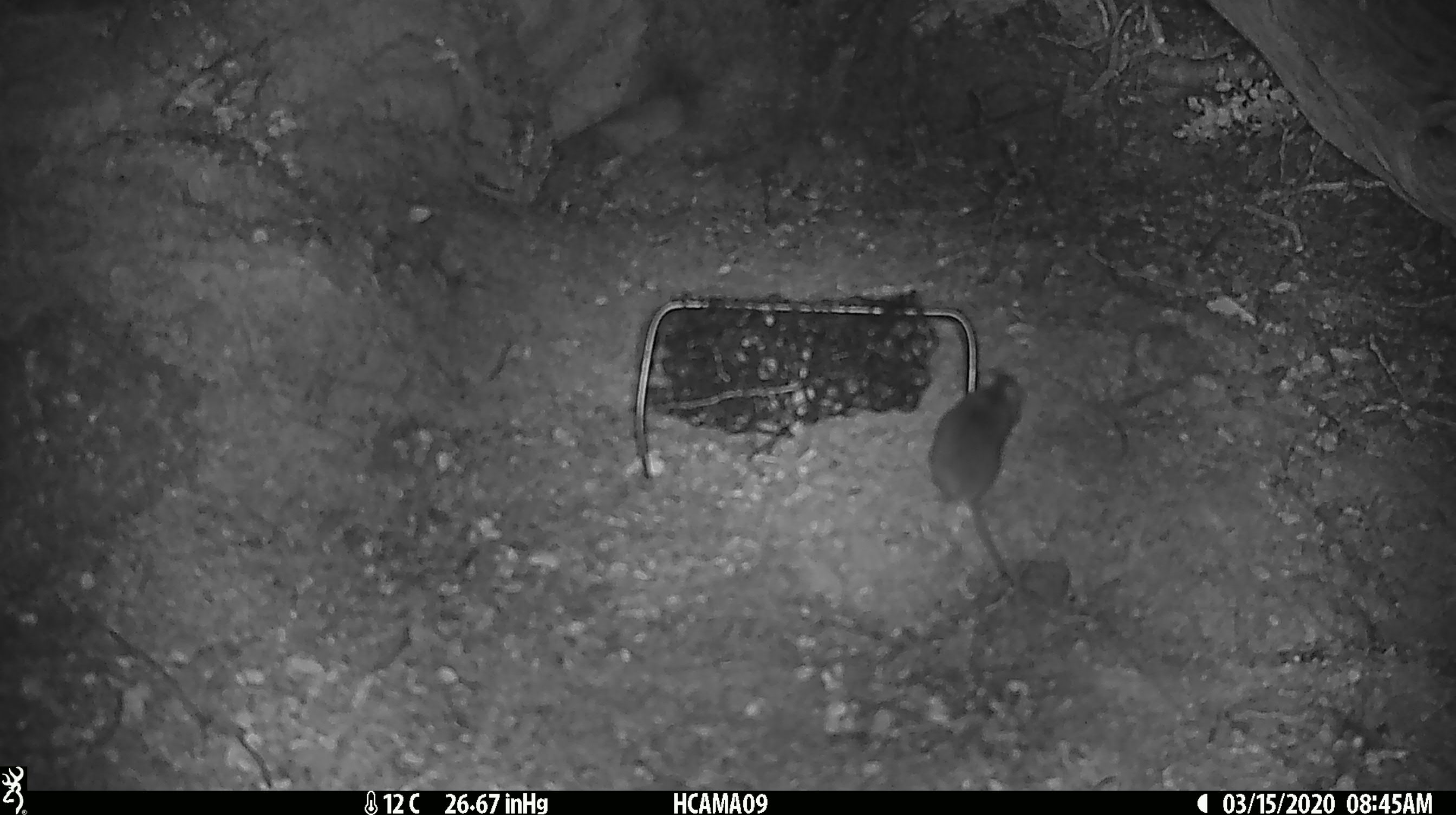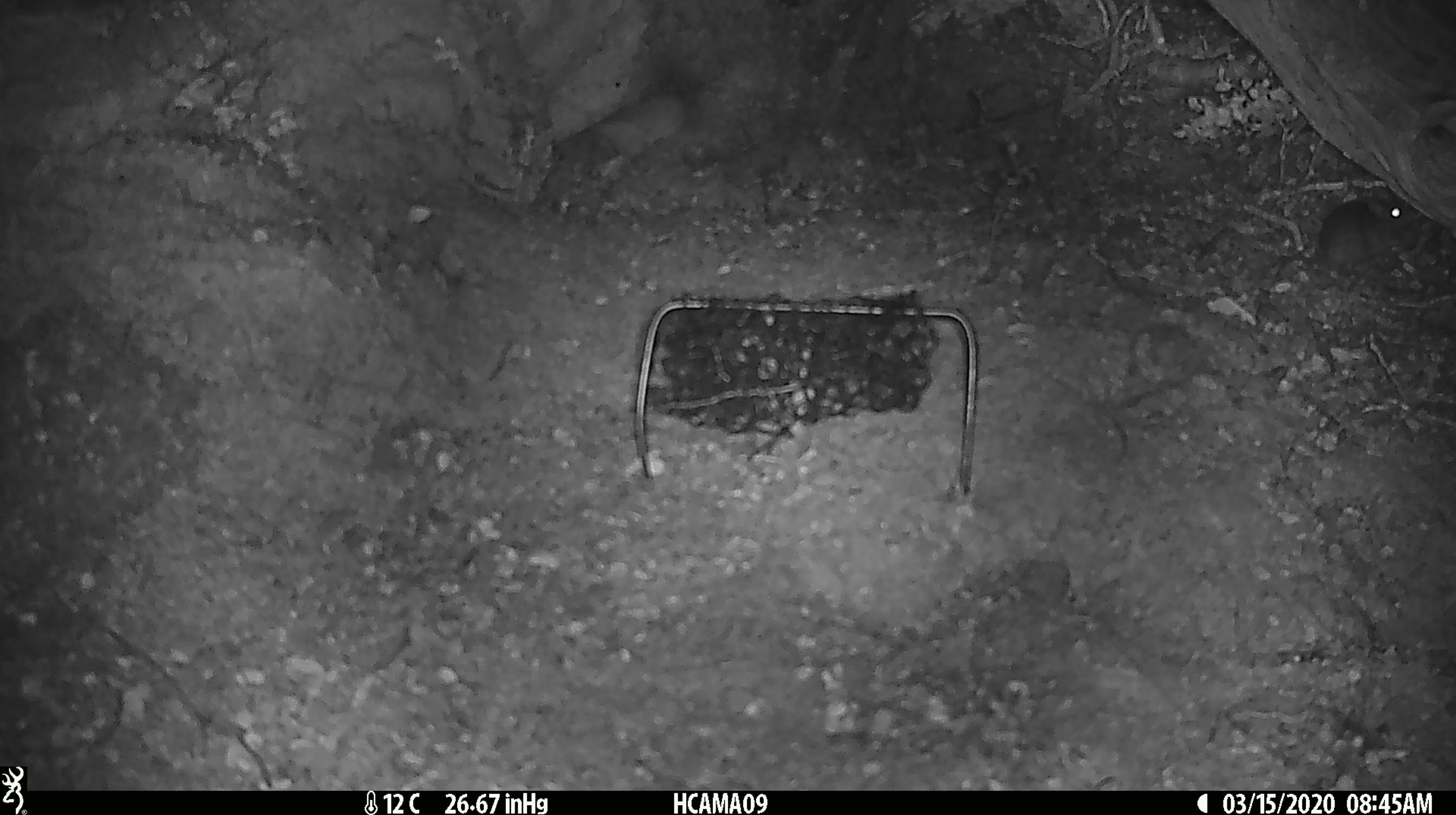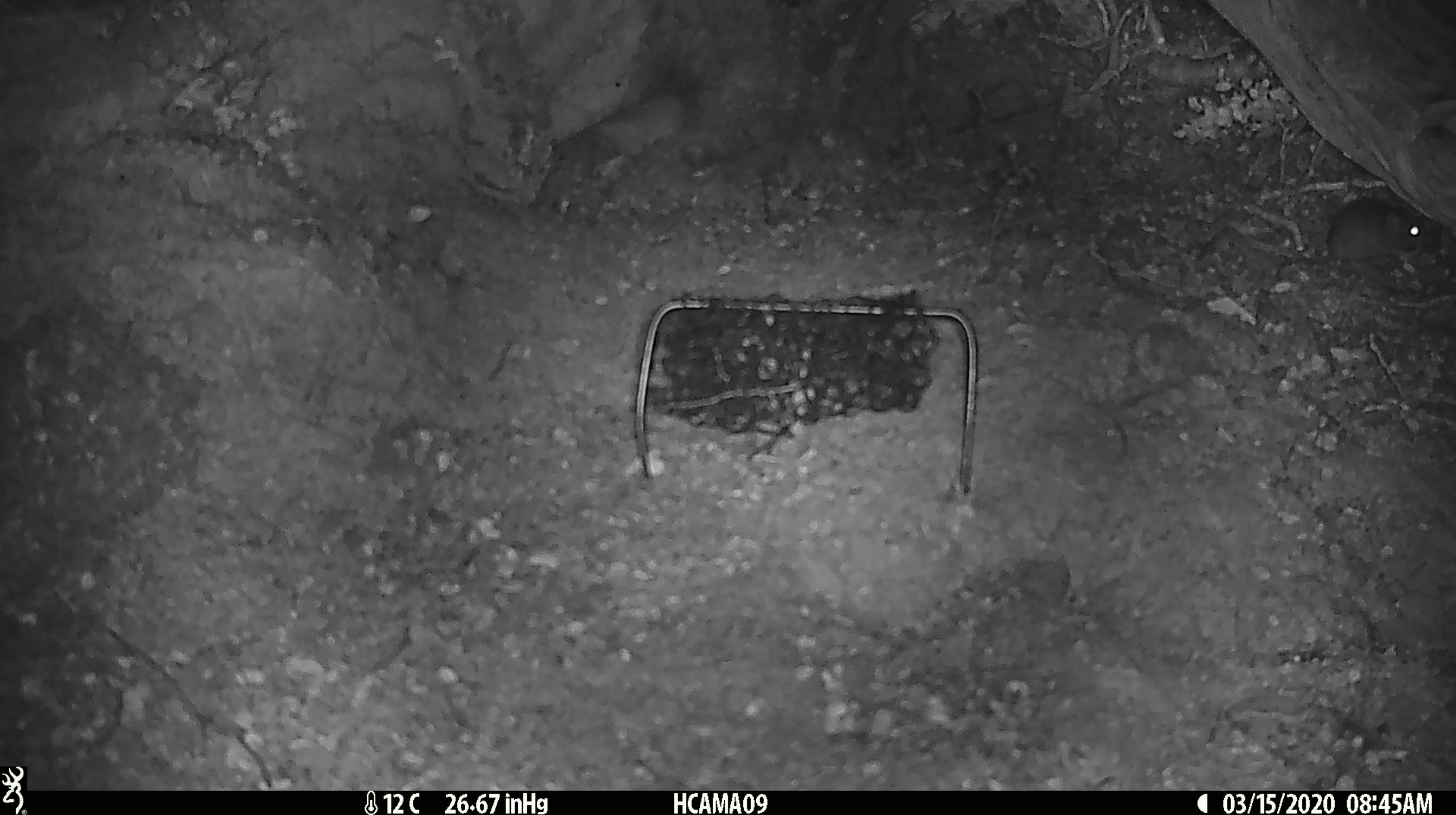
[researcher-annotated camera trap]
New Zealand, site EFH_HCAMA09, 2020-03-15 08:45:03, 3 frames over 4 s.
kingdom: Animalia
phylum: Chordata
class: Mammalia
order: Rodentia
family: Muridae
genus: Mus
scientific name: Mus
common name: mouse